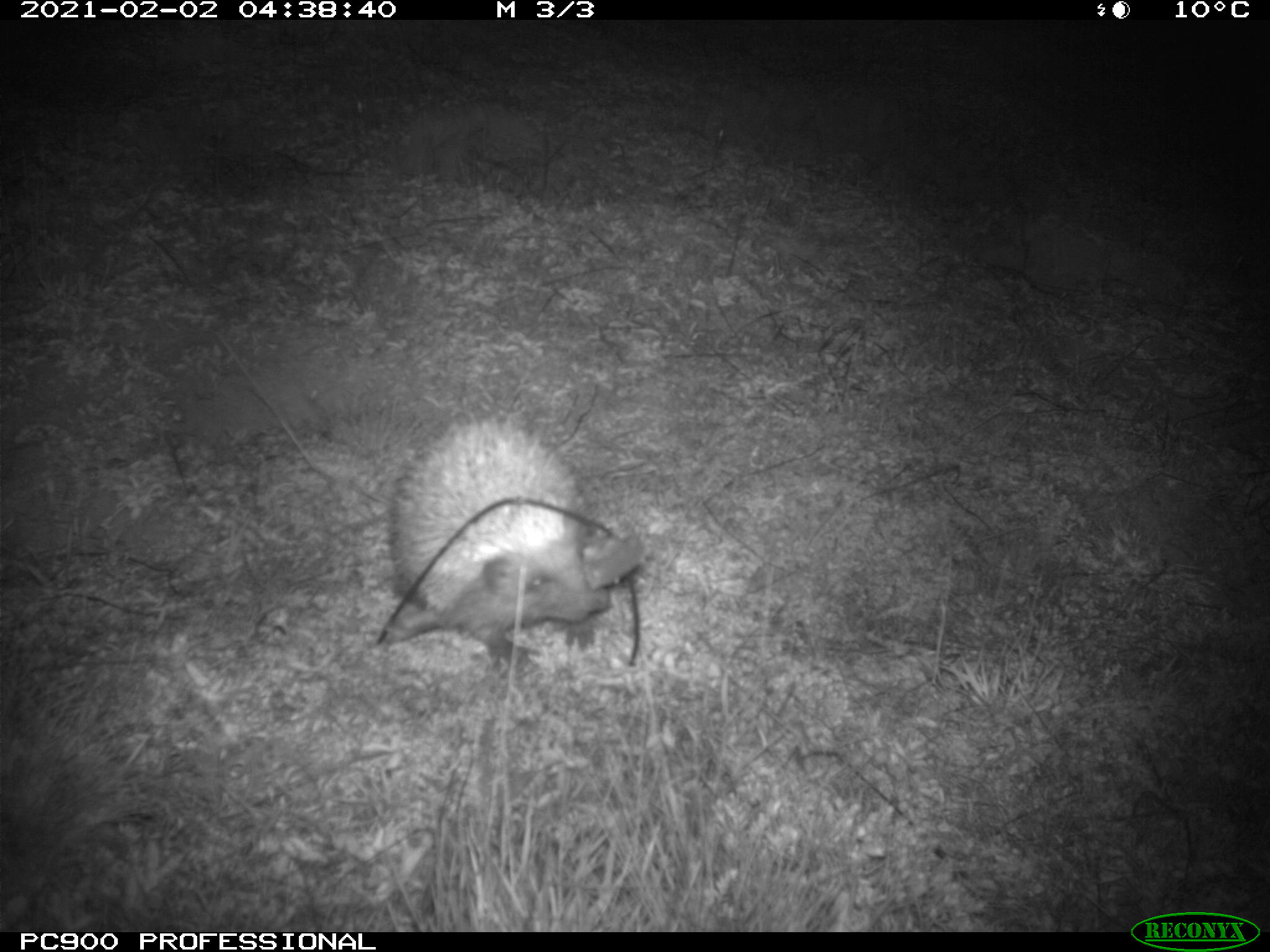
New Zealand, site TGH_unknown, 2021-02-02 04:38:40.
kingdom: Animalia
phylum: Chordata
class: Mammalia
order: Eulipotyphla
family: Erinaceidae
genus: Erinaceus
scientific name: Erinaceus europaeus europaeus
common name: european hedgehog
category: hedgehog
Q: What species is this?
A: Hedgehog (european hedgehog) (Erinaceus europaeus europaeus).